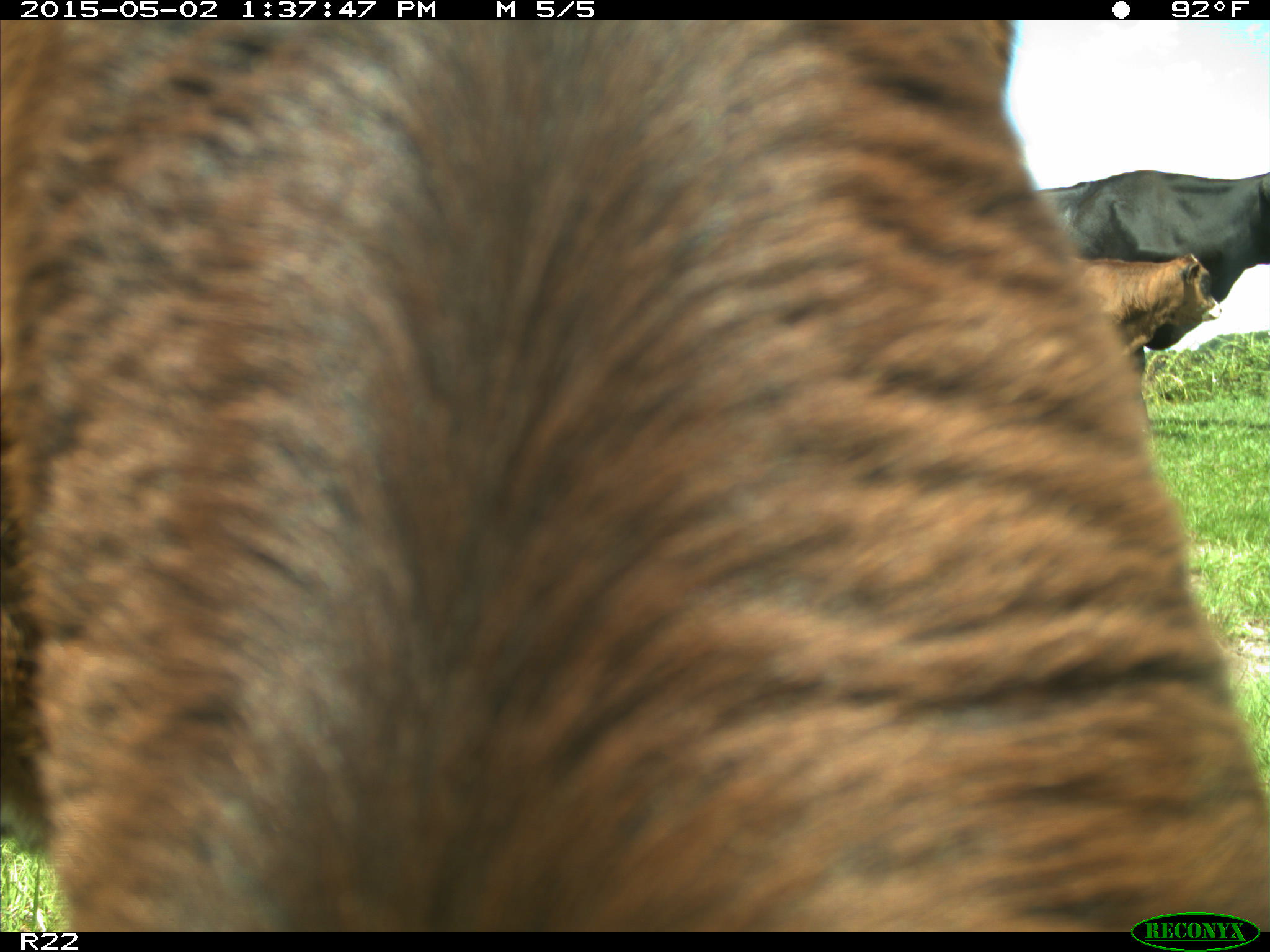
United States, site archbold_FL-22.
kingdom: Animalia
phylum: Chordata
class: Mammalia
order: Artiodactyla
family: Bovidae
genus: Bos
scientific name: Bos taurus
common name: domestic cow